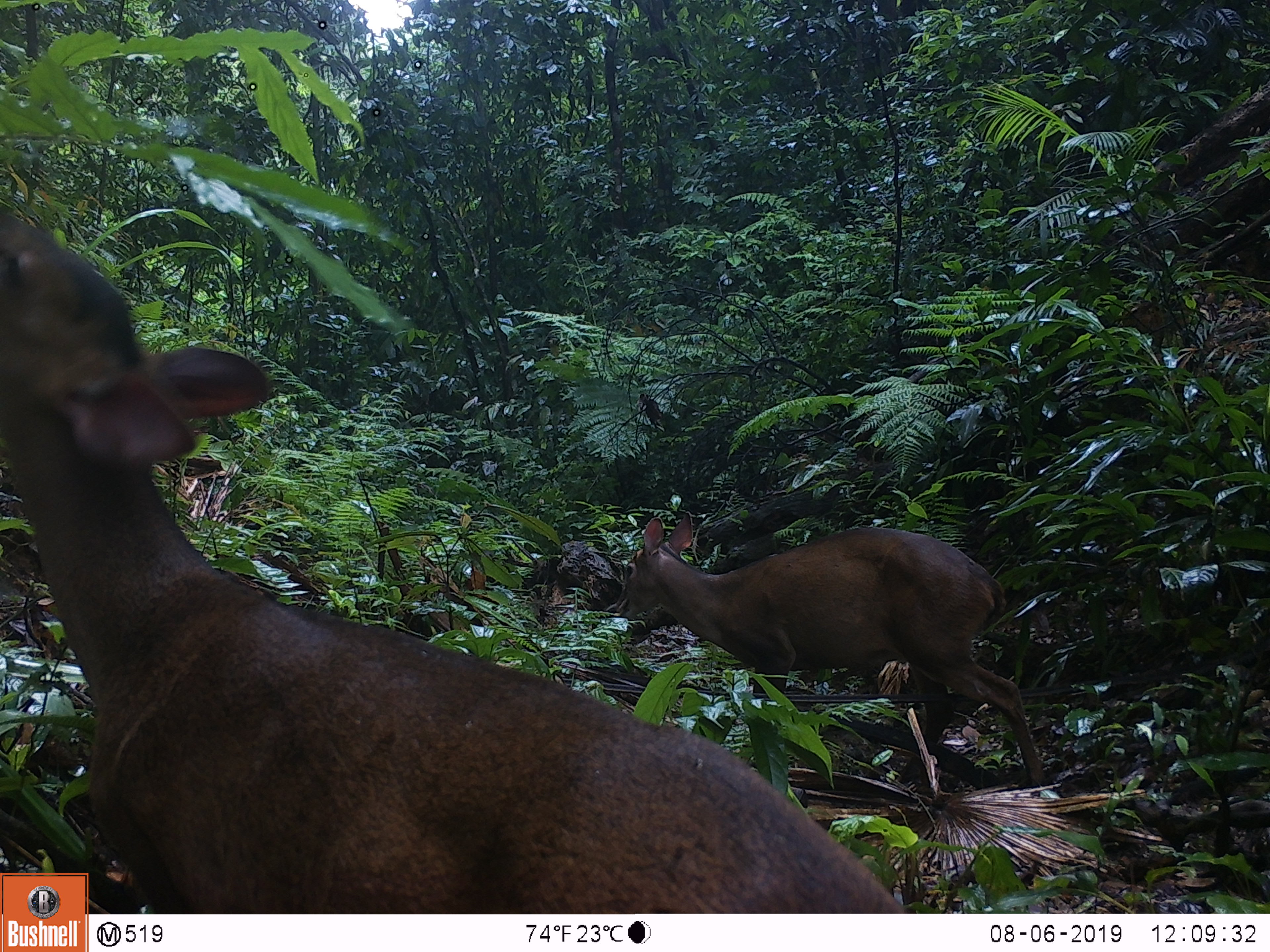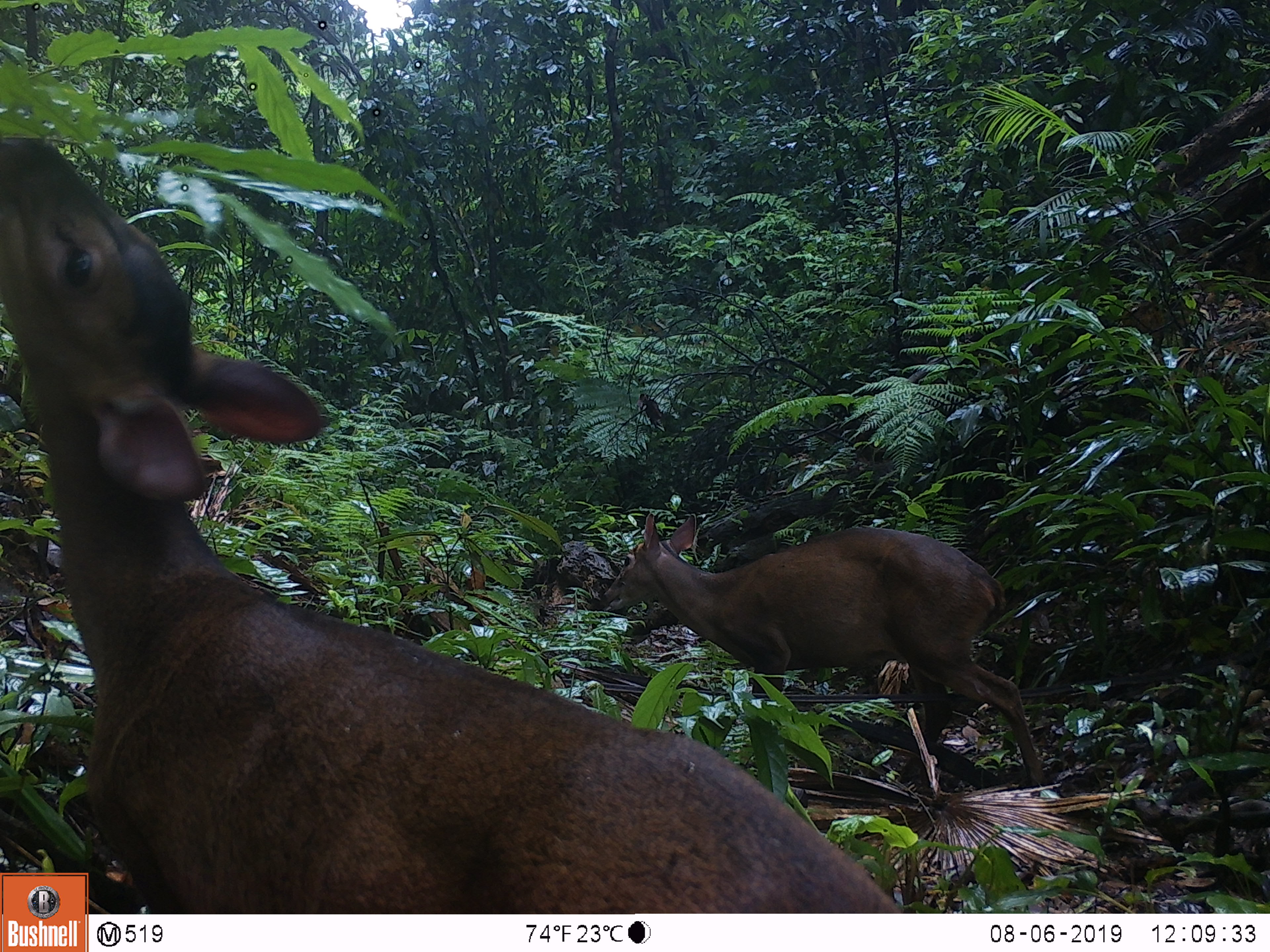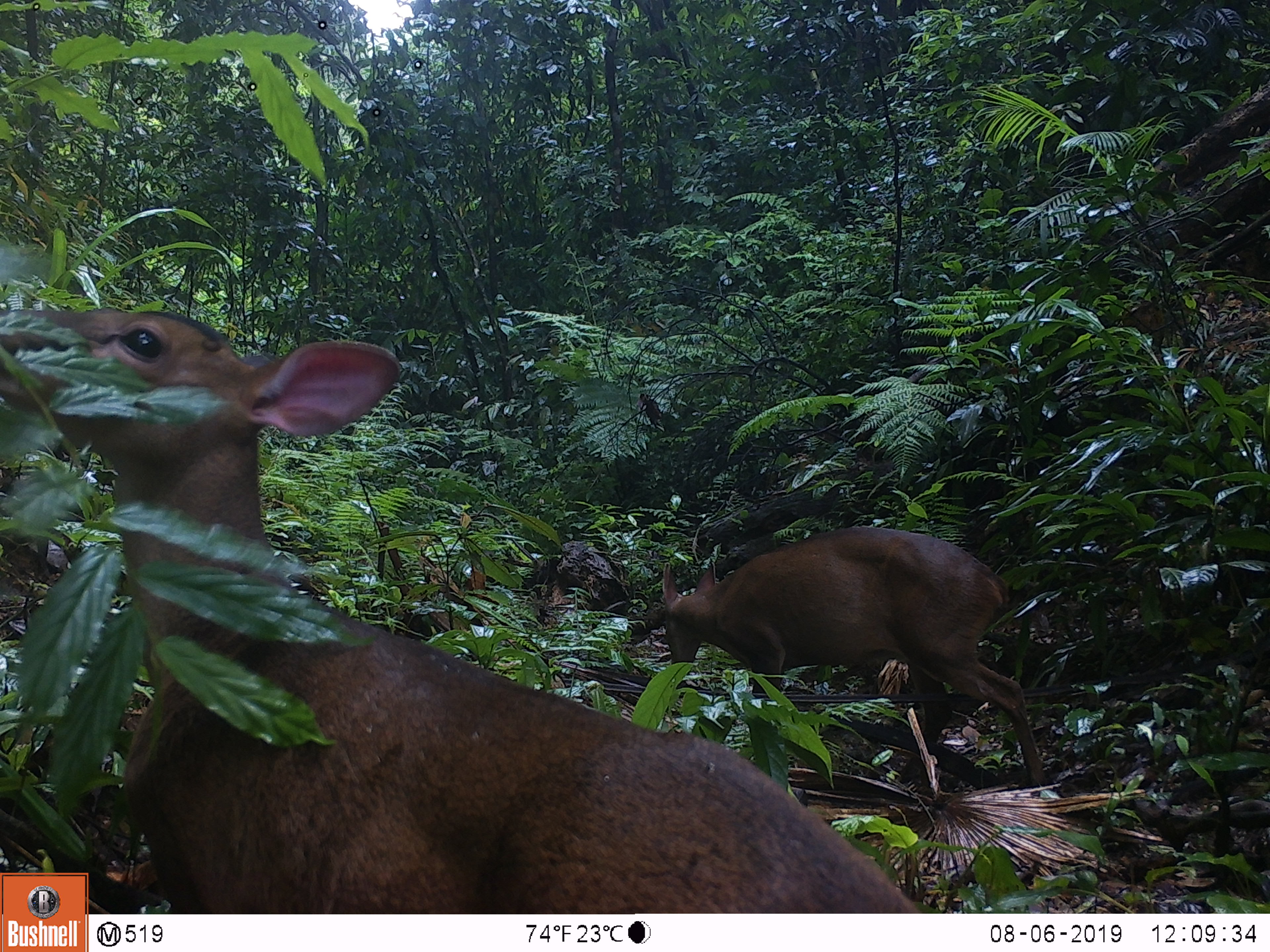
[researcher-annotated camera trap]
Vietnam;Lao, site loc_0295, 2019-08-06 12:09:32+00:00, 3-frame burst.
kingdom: Animalia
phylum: Chordata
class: Mammalia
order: Artiodactyla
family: Cervidae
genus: Muntiacus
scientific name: Muntiacus vuquangensis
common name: large-antlered muntjac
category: large antlered muntjac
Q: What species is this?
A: Large antlered muntjac (large-antlered muntjac) (Muntiacus vuquangensis).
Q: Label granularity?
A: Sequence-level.